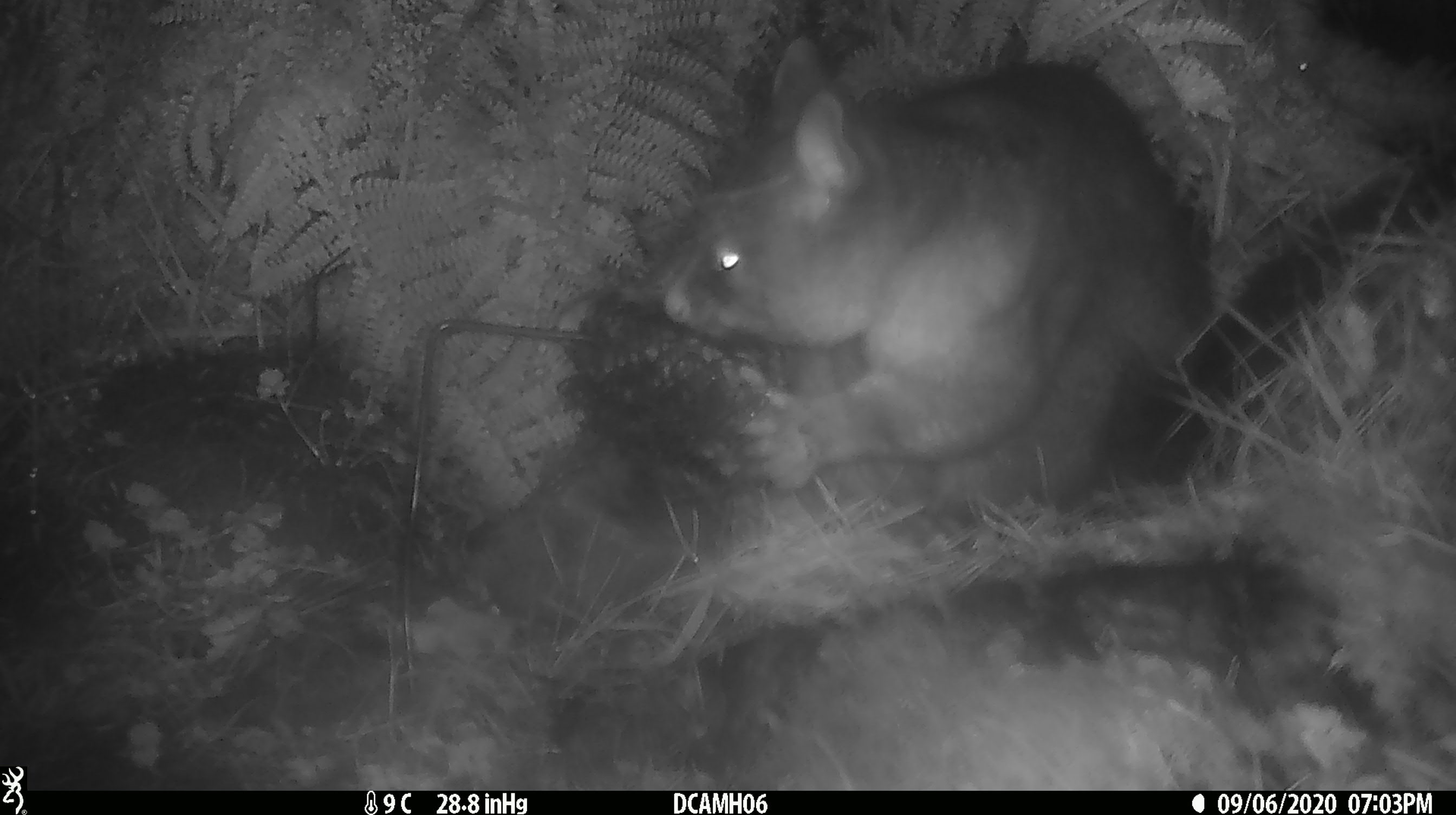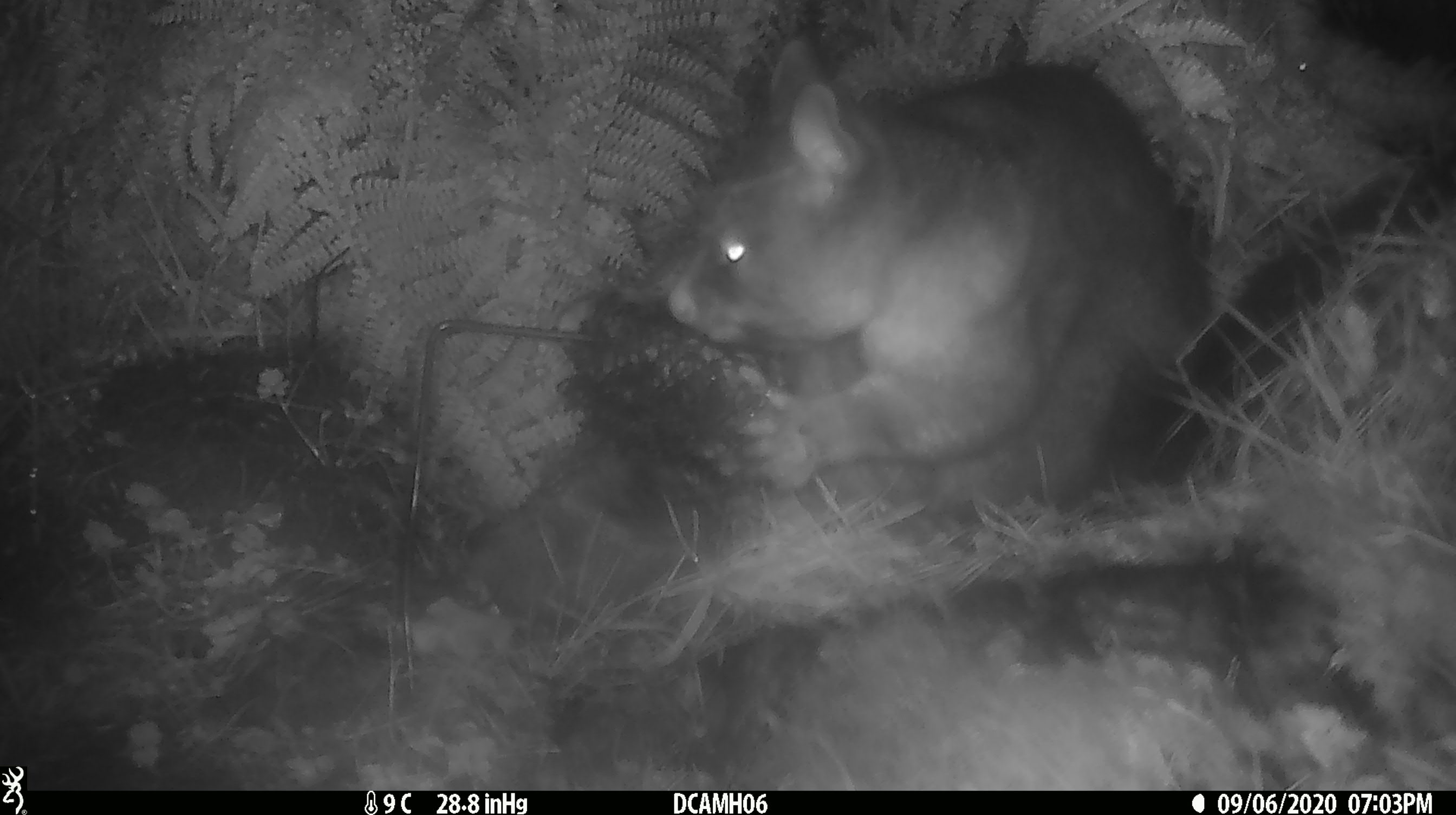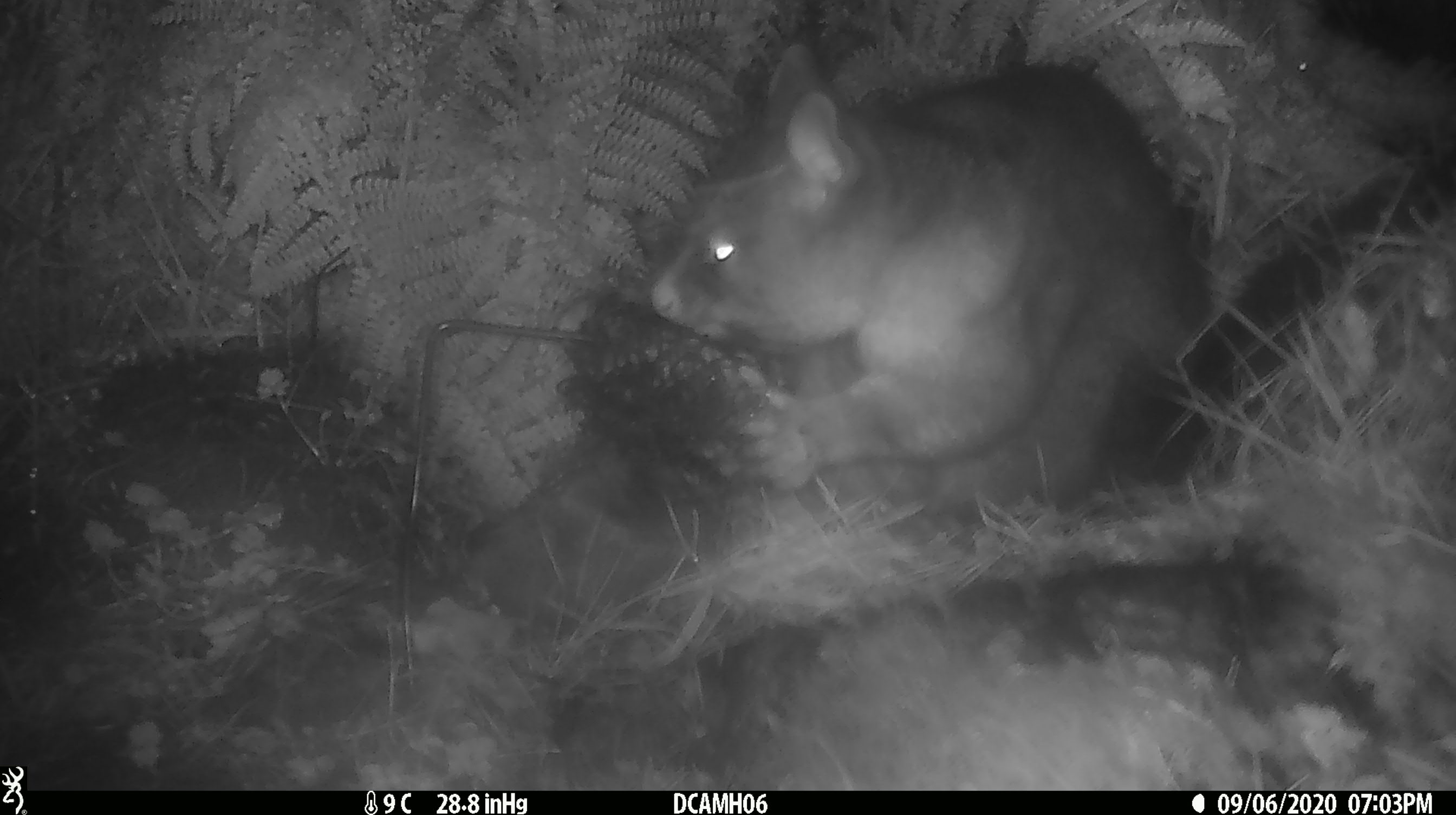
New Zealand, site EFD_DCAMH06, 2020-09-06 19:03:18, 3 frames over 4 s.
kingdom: Animalia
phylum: Chordata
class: Mammalia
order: Diprotodontia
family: Phalangeridae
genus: Trichosurus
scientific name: Trichosurus vulpecula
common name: common brushtail possum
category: possum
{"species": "possum (common brushtail possum) (Trichosurus vulpecula)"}